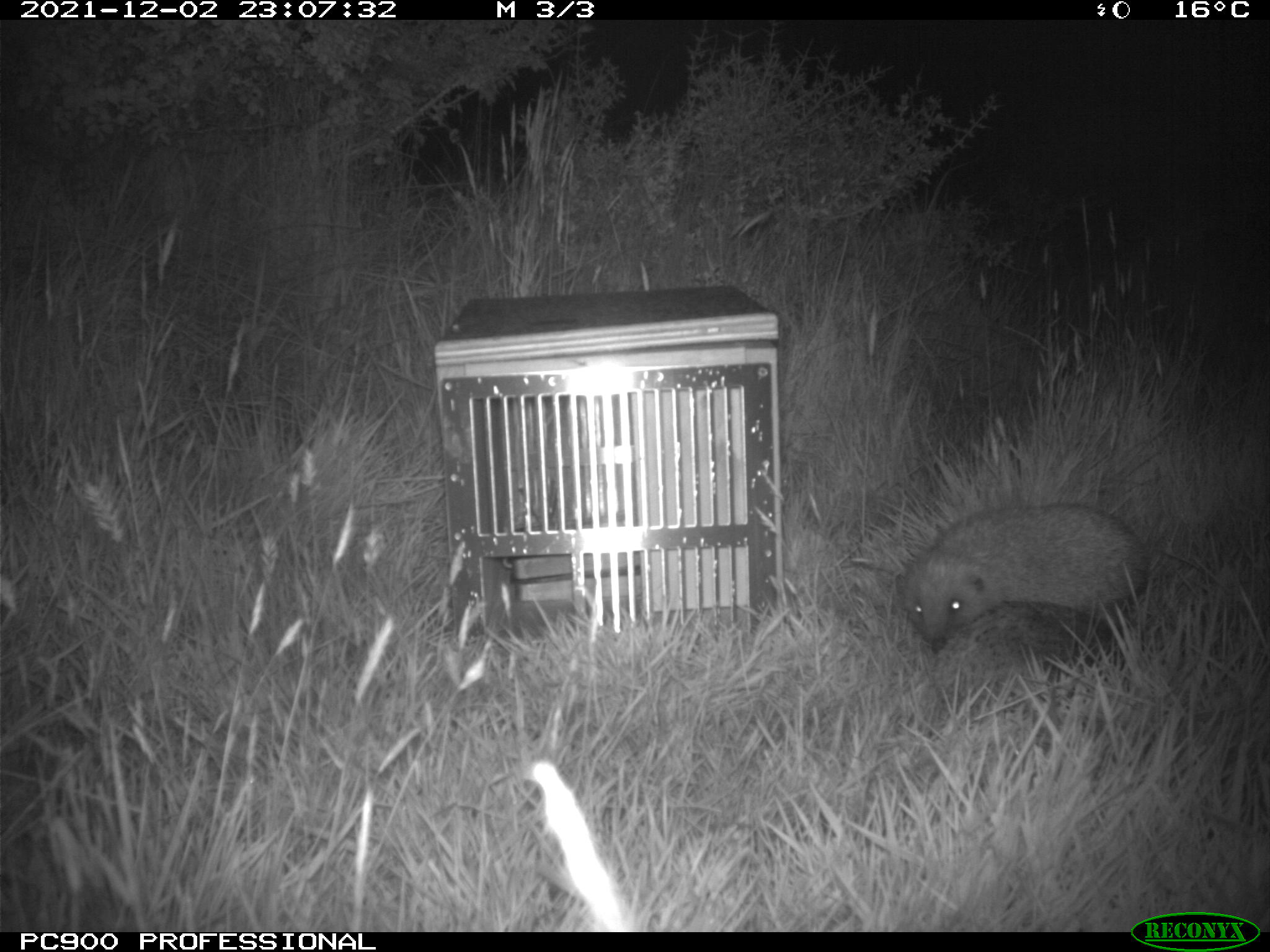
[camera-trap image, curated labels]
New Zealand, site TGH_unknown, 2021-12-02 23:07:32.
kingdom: Animalia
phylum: Chordata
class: Mammalia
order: Eulipotyphla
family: Erinaceidae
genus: Erinaceus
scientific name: Erinaceus europaeus europaeus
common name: european hedgehog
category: hedgehog